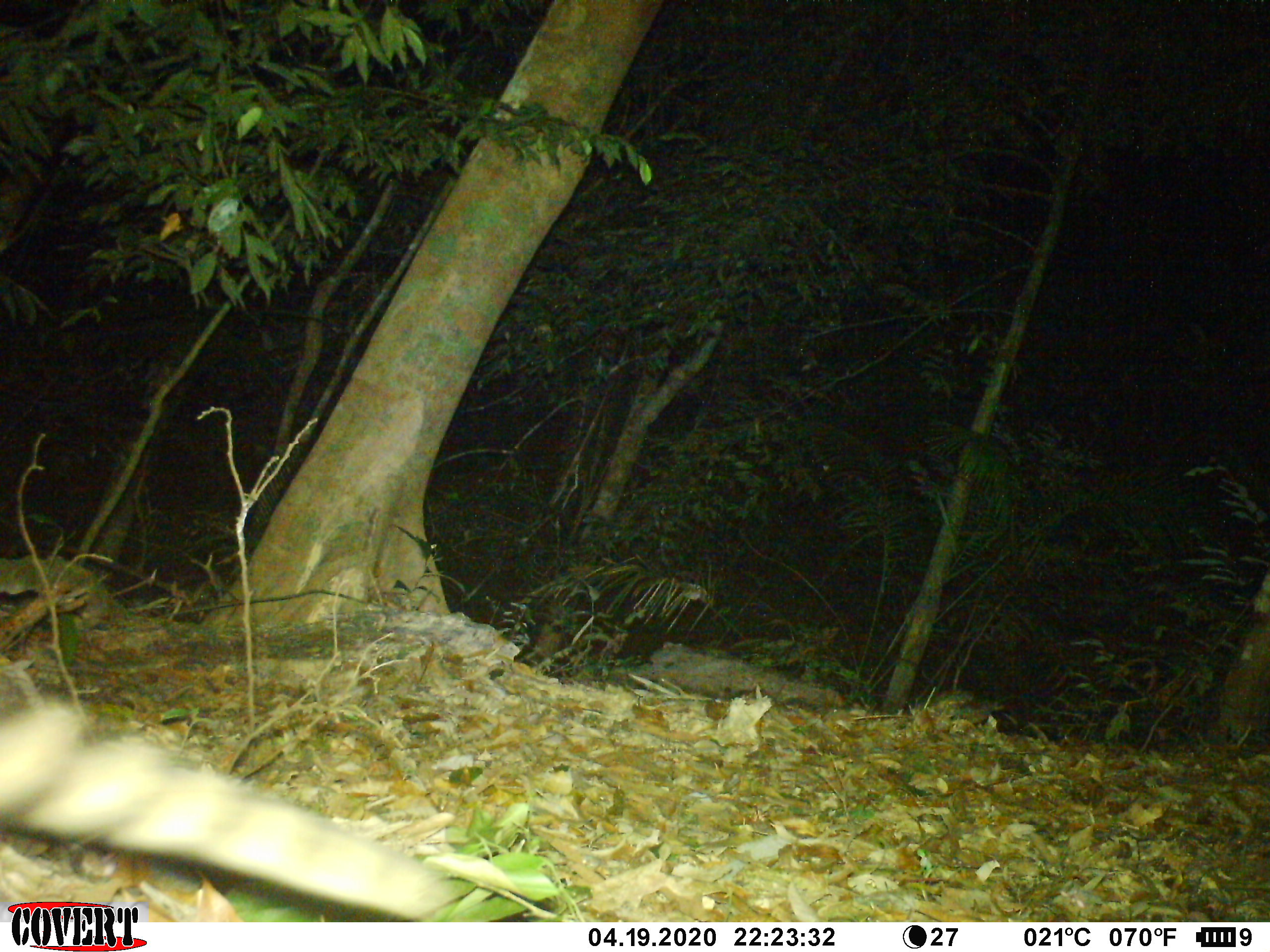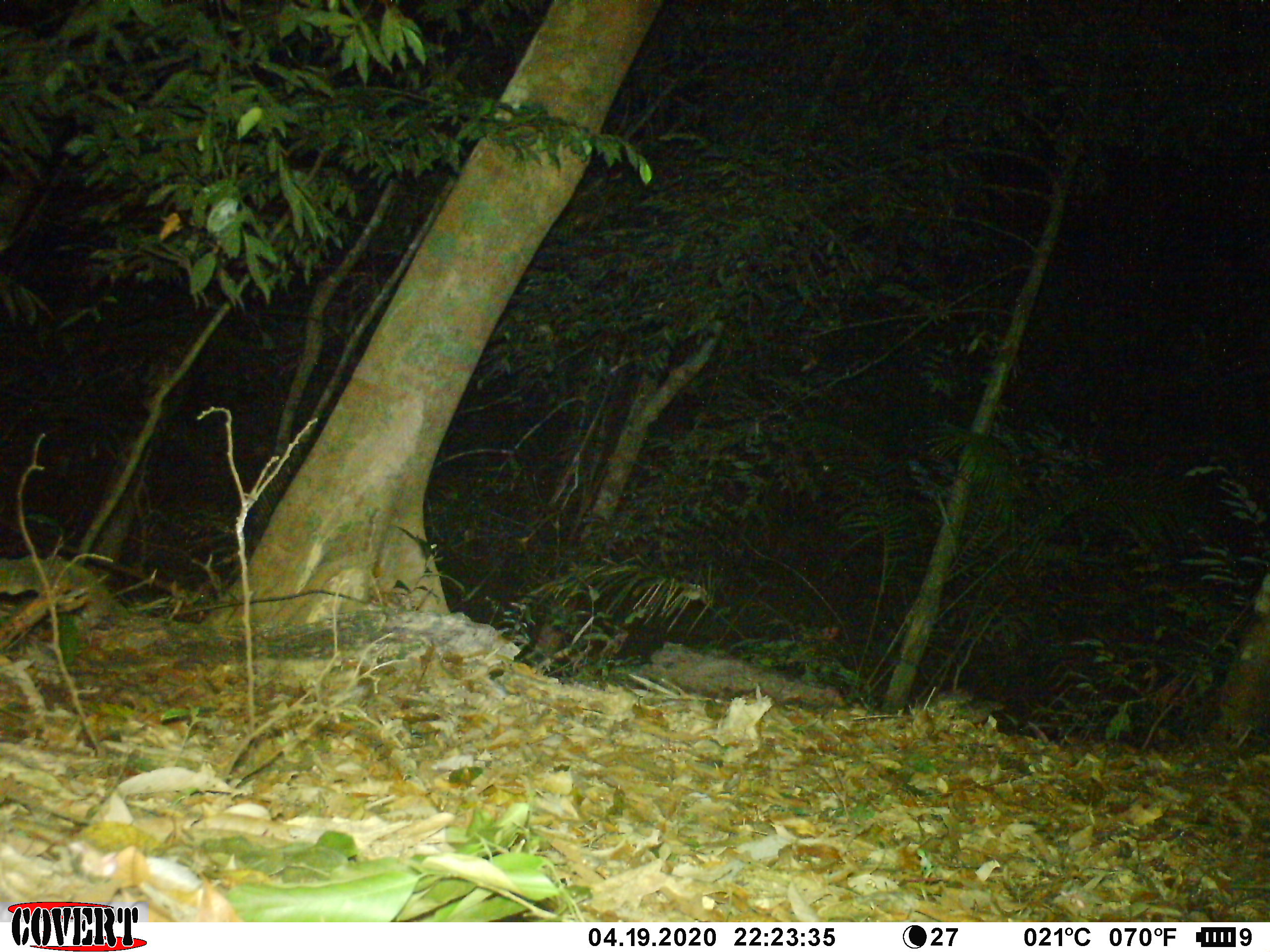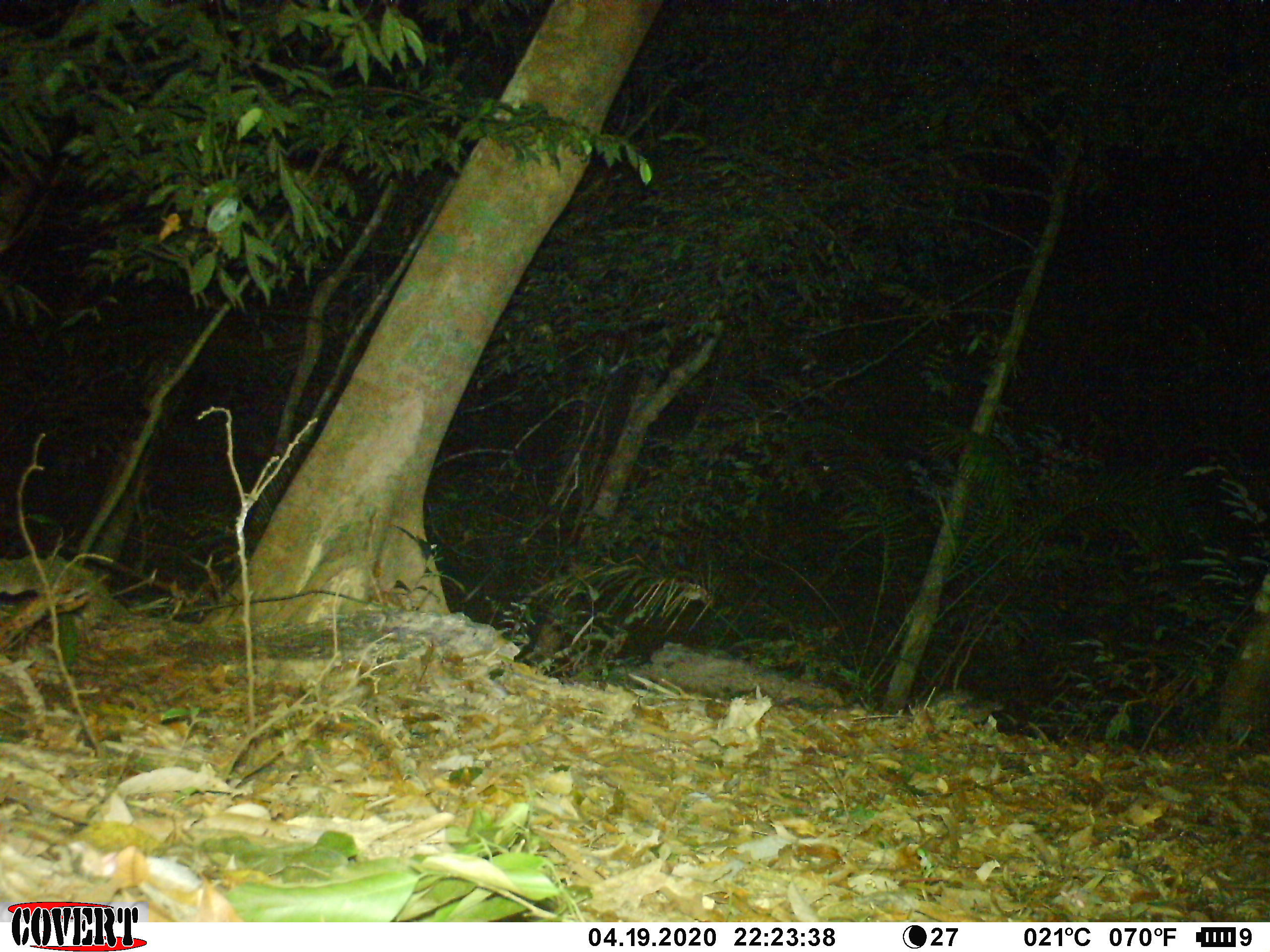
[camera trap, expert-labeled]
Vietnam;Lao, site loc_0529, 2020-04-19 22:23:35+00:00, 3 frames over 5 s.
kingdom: Animalia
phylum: Chordata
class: Mammalia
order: Carnivora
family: Prionodontidae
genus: Prionodon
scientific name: Prionodon pardicolor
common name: spotted linsang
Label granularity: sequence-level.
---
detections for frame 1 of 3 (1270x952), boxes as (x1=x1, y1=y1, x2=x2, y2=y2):
spotted linsang: (x1=0, y1=696, x2=470, y2=922)